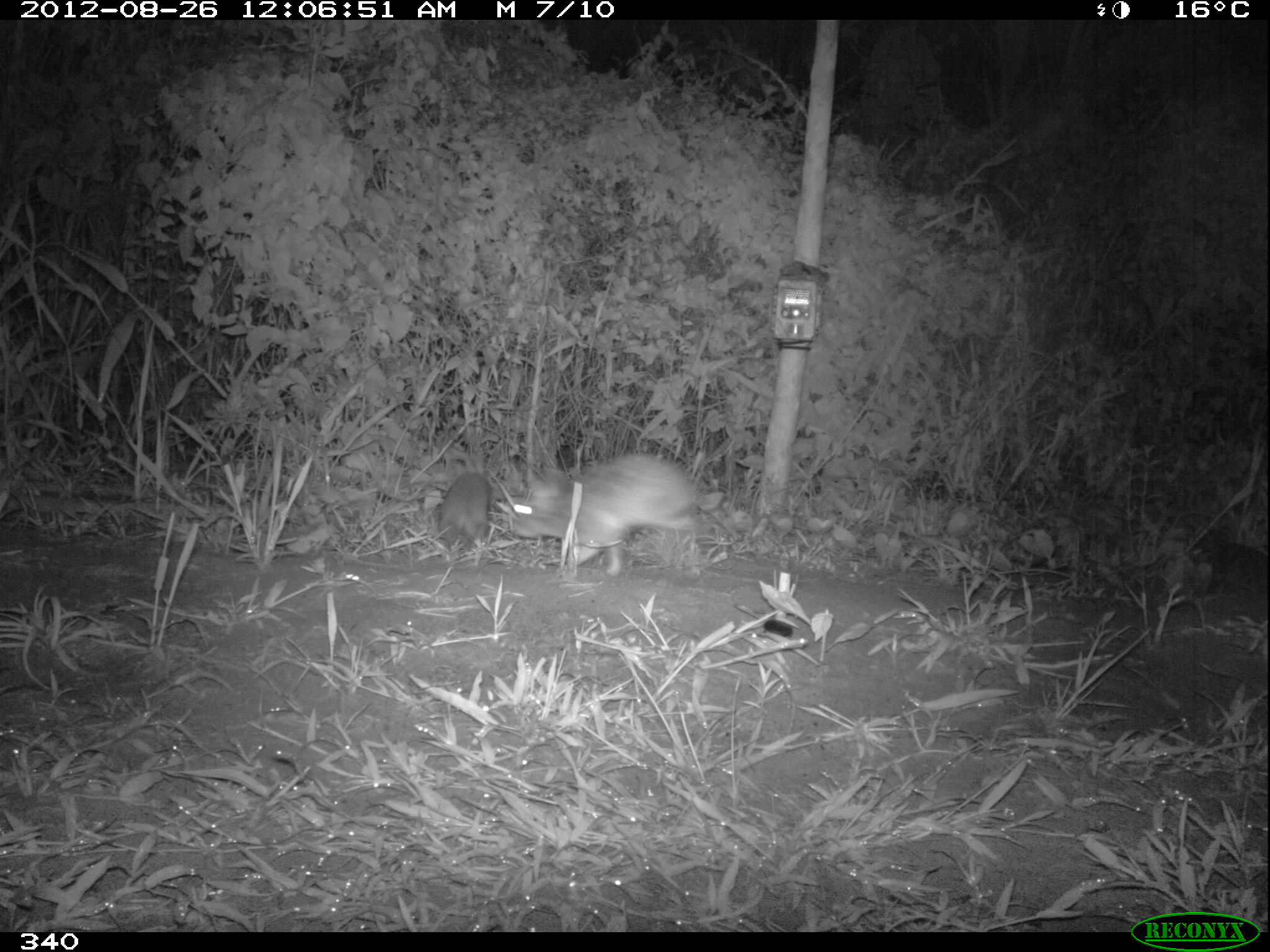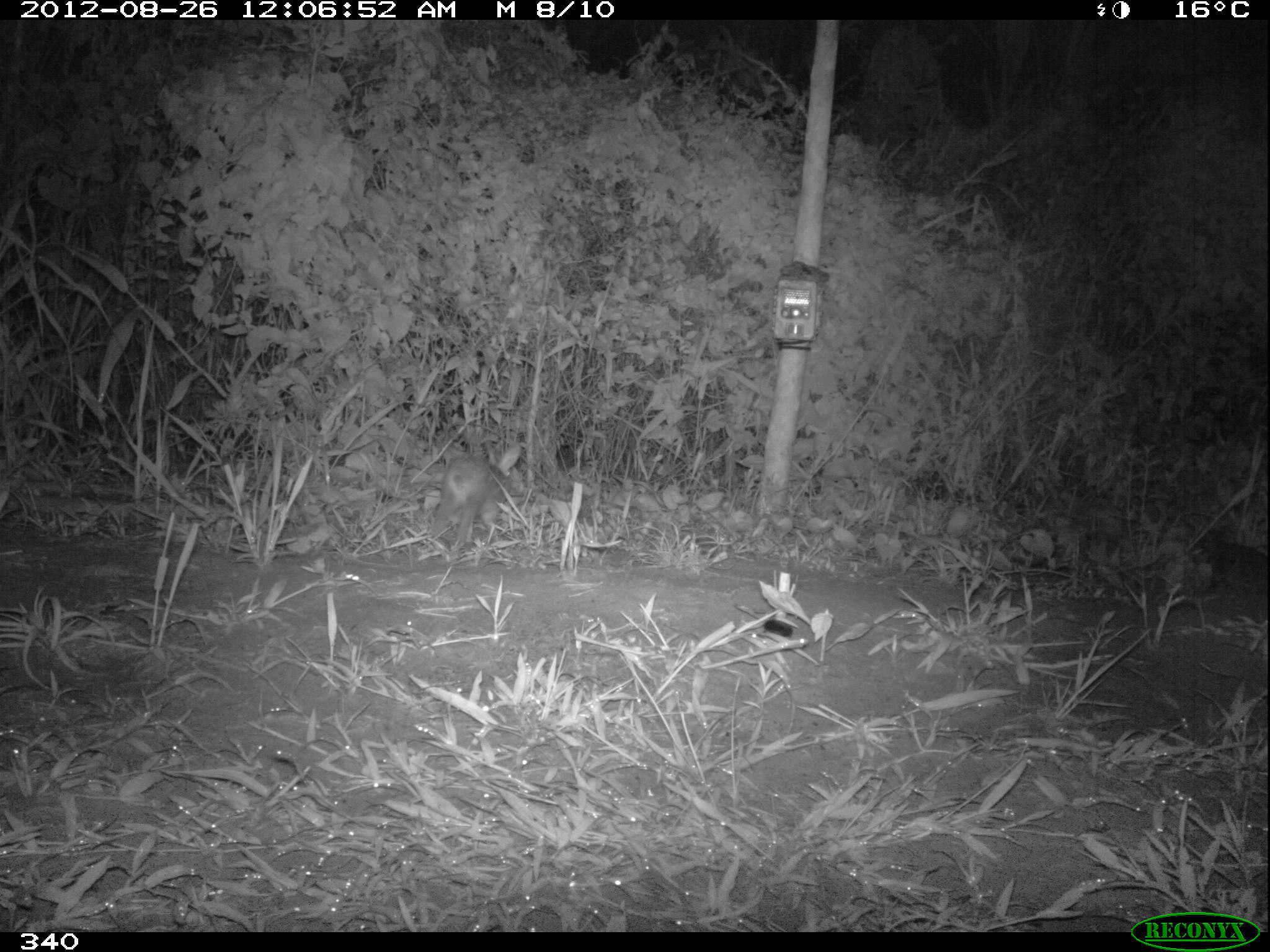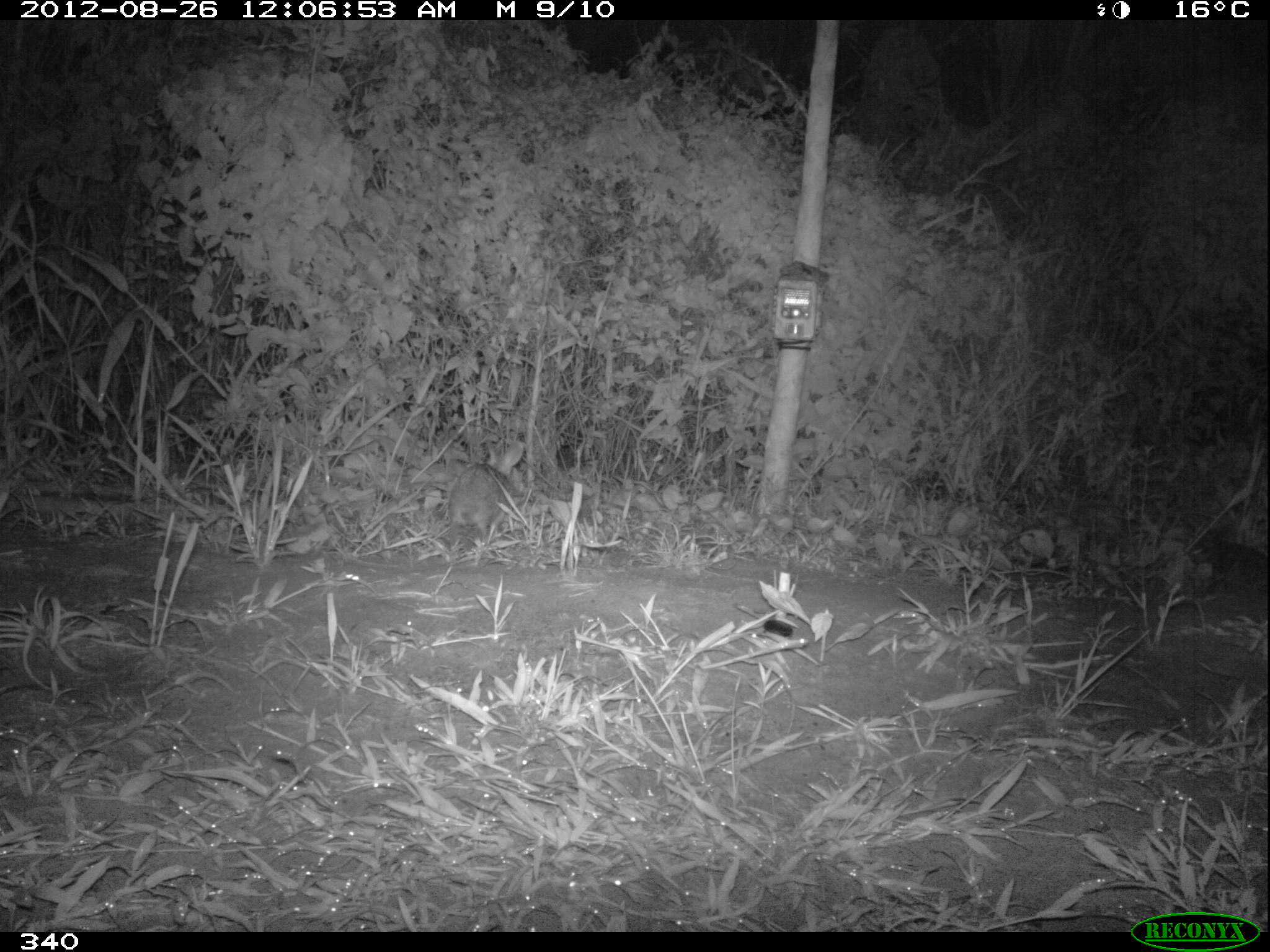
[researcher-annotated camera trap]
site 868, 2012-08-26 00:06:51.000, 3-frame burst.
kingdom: Animalia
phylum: Chordata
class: Mammalia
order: Lagomorpha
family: Leporidae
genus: Sylvilagus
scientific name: Sylvilagus brasiliensis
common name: tapeti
Sylvilagus brasiliensis (tapeti).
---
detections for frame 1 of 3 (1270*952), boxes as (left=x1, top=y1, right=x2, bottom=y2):
sylvilagus brasiliensis: (left=507, top=451, right=700, bottom=575); (left=435, top=472, right=491, bottom=544)